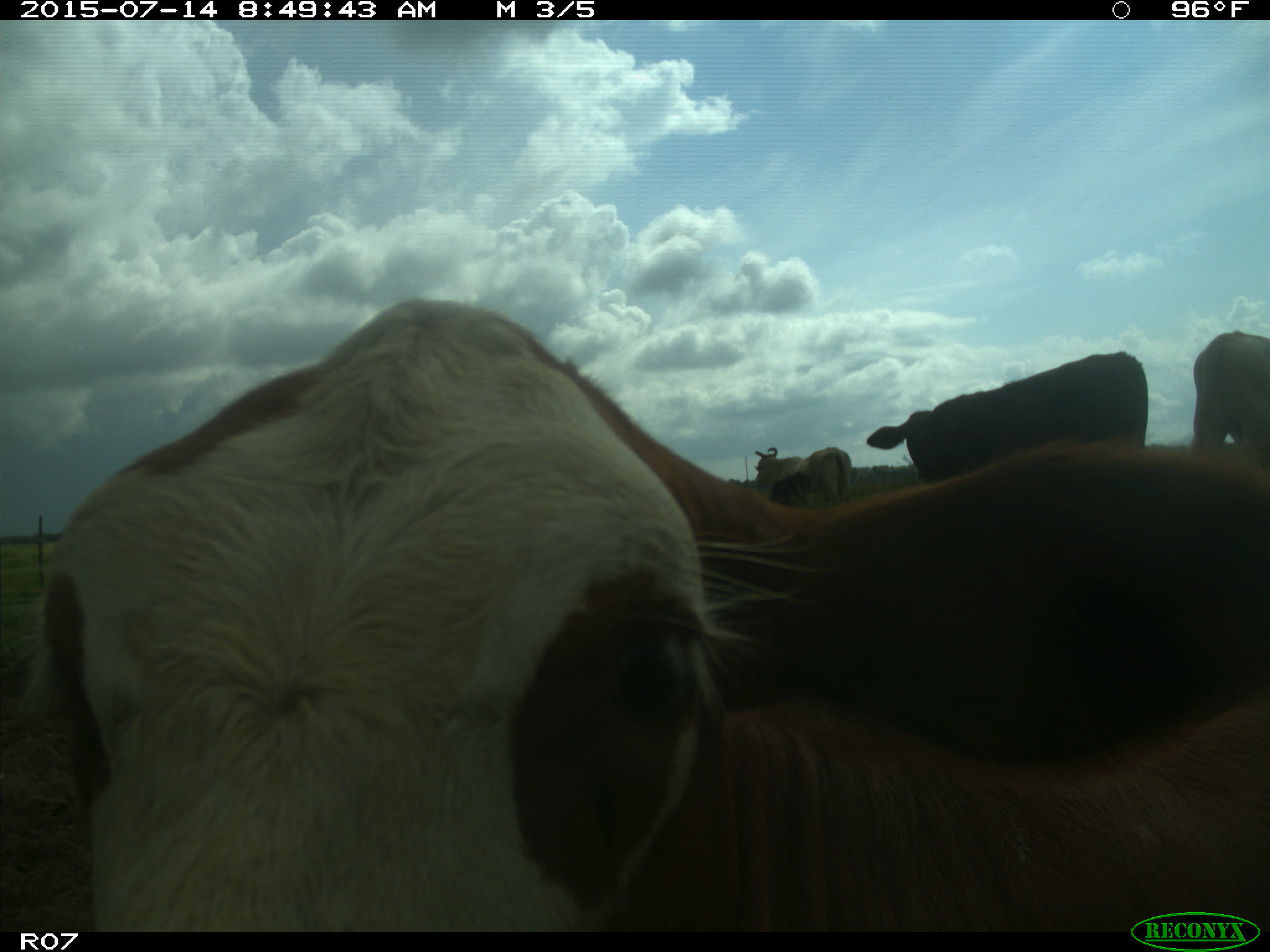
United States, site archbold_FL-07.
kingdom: Animalia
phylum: Chordata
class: Mammalia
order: Artiodactyla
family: Bovidae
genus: Bos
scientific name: Bos taurus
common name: domestic cow